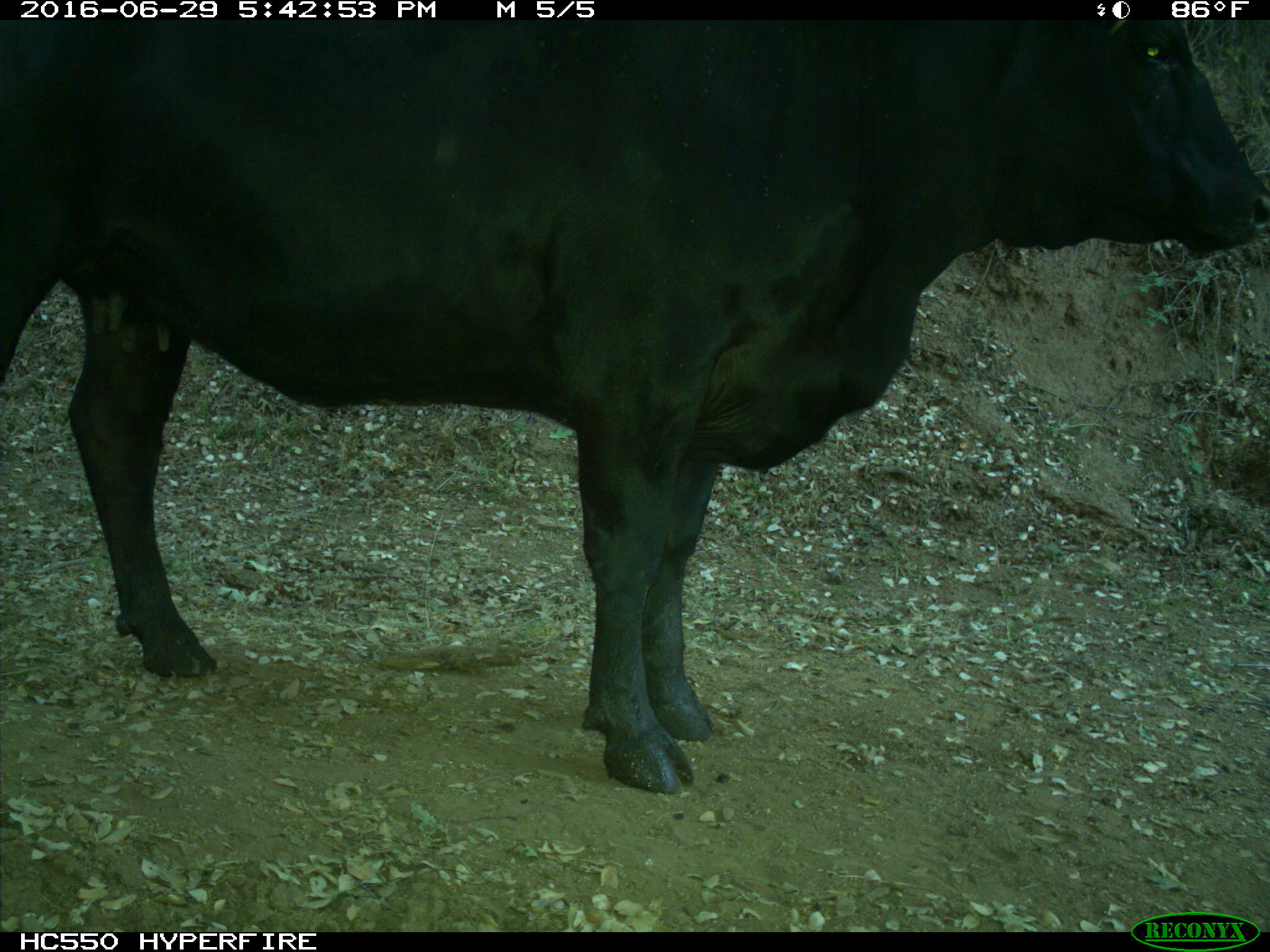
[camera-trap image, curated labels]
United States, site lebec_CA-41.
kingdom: Animalia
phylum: Chordata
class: Mammalia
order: Artiodactyla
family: Bovidae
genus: Bos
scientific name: Bos taurus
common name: domestic cow